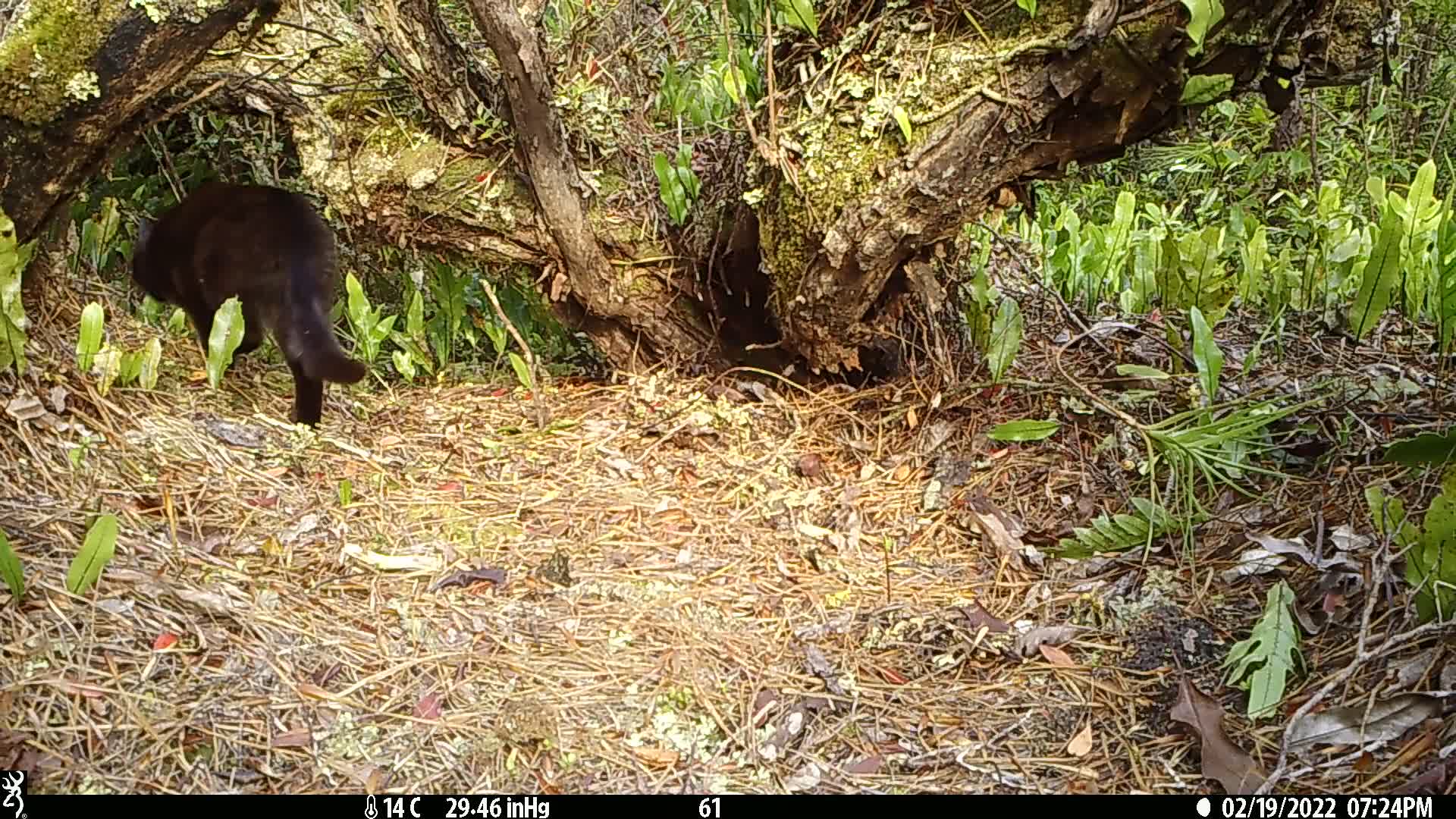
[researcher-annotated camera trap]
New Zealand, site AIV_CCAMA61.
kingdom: Animalia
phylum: Chordata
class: Mammalia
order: Carnivora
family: Felidae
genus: Felis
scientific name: Felis catus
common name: domestic cat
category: cat